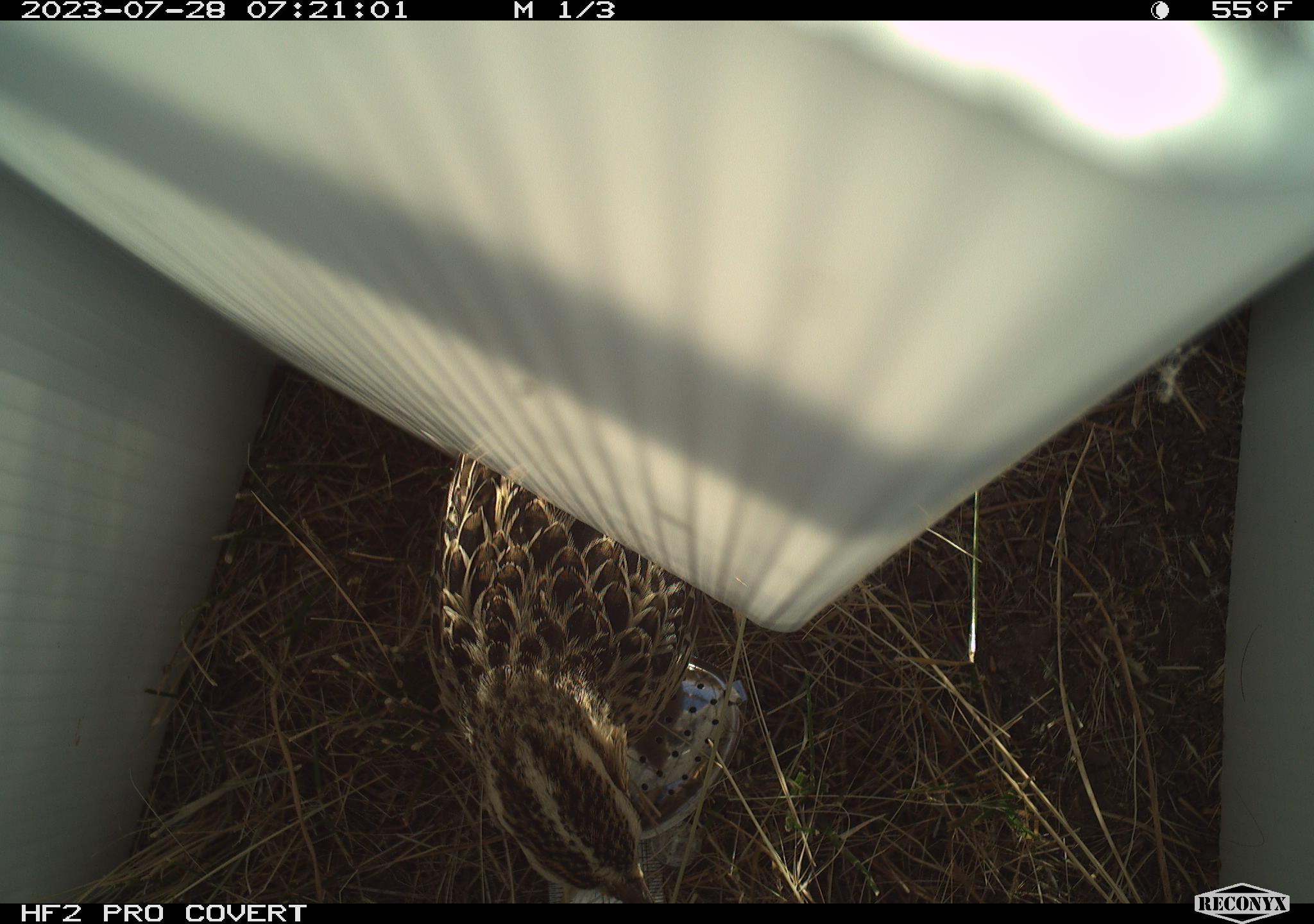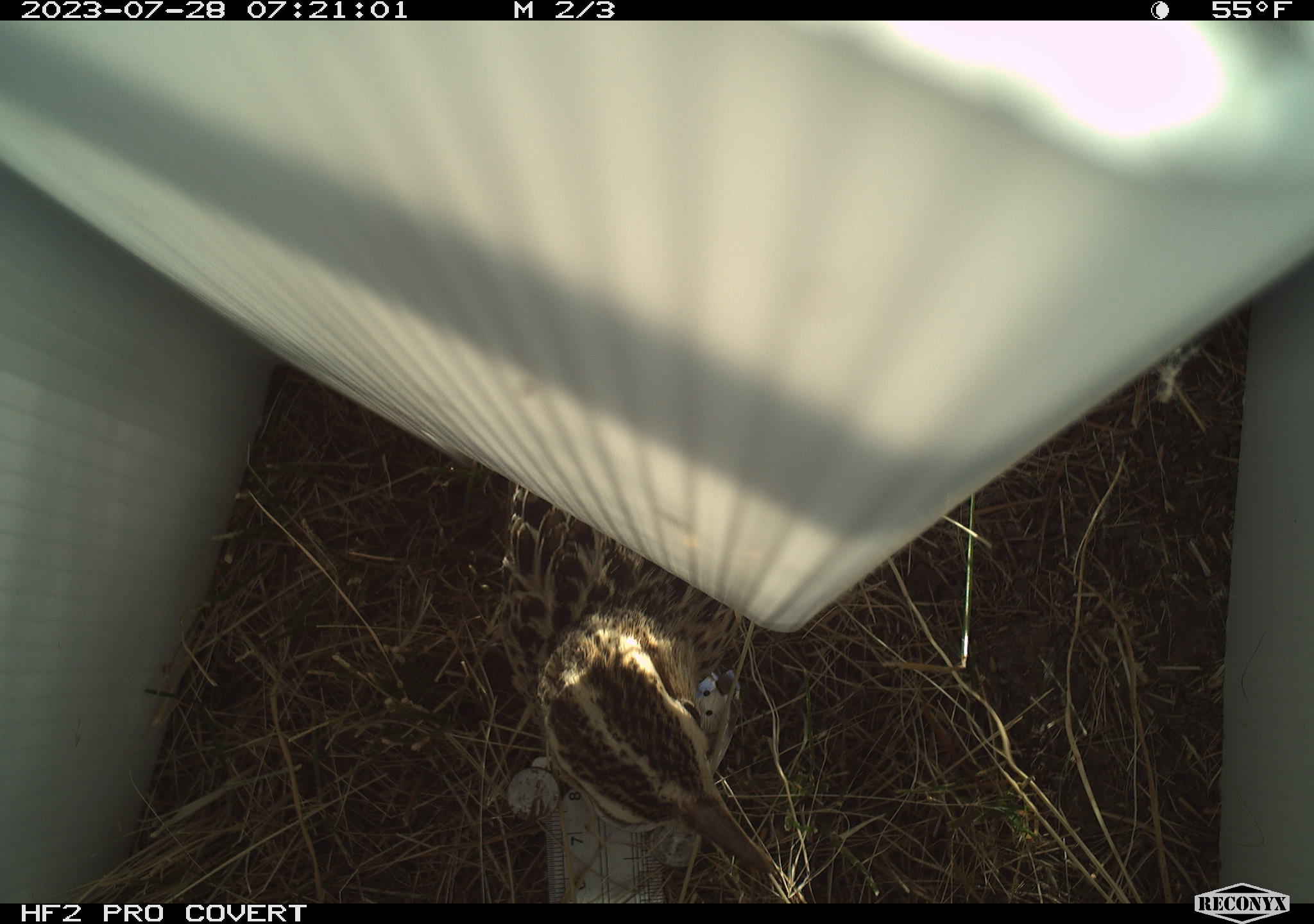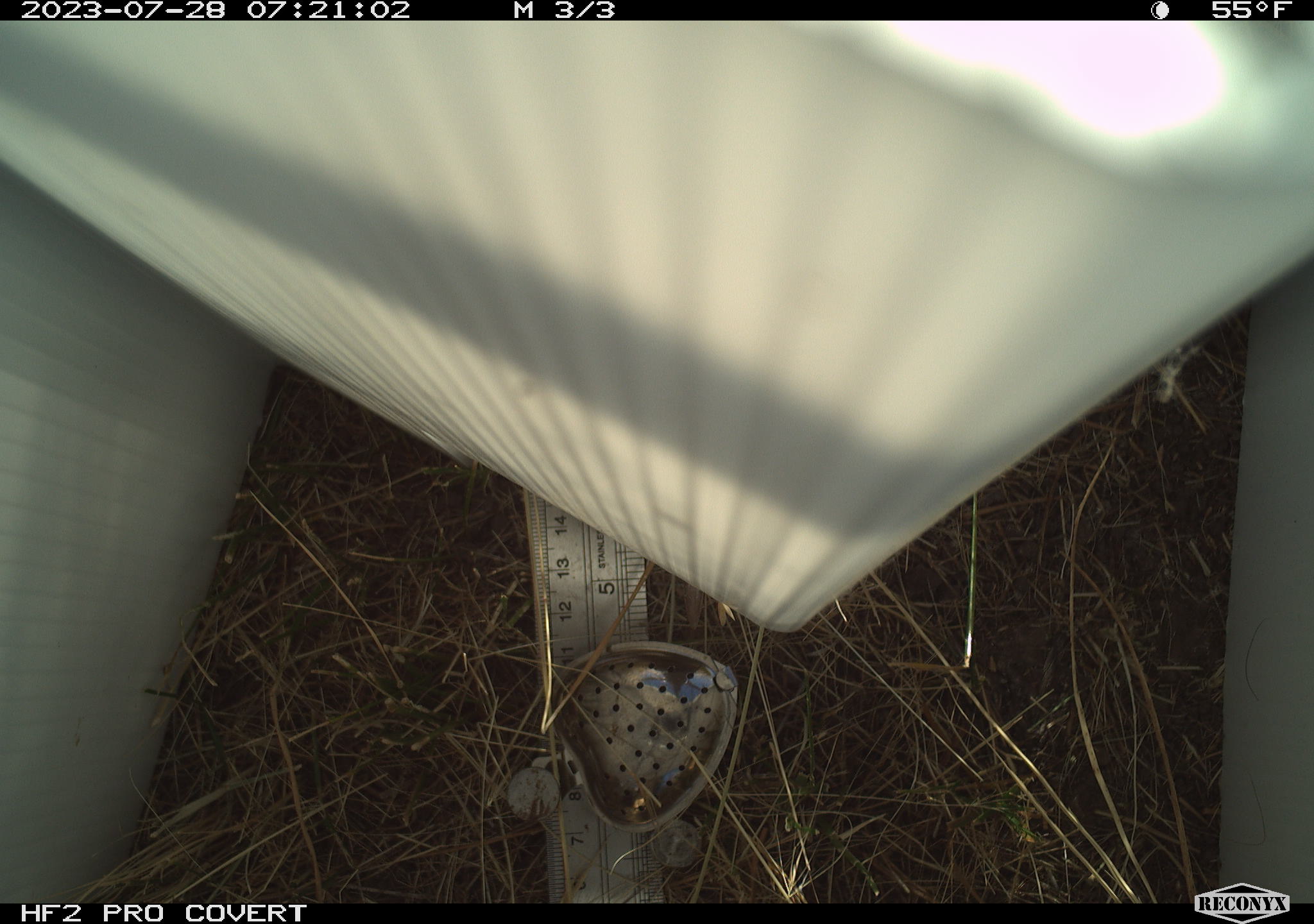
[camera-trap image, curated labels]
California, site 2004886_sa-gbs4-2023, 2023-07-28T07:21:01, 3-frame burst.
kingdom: Animalia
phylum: Chordata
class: Aves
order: Passeriformes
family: Icteridae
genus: Sturnella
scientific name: Sturnella neglecta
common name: western meadowlark